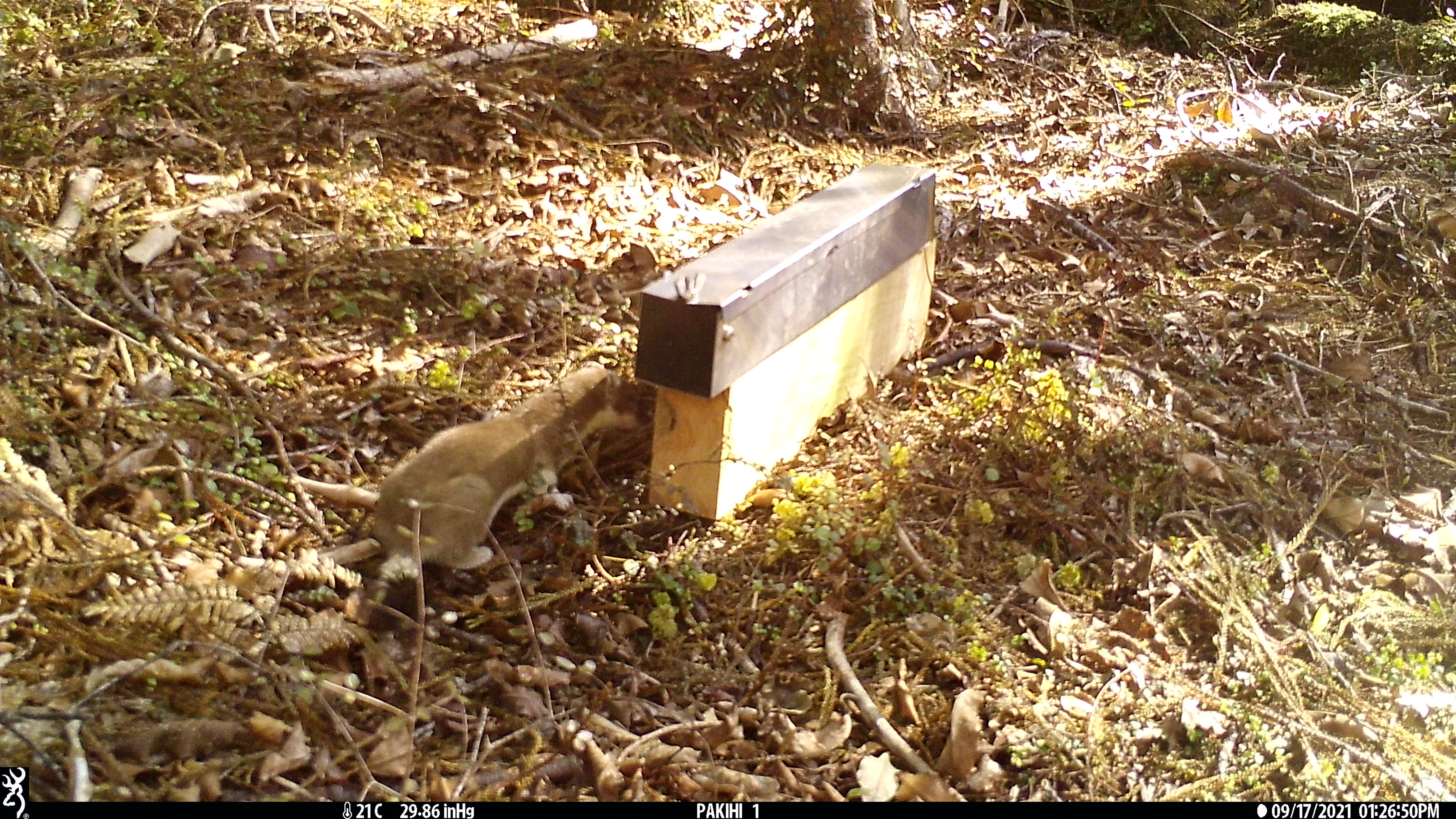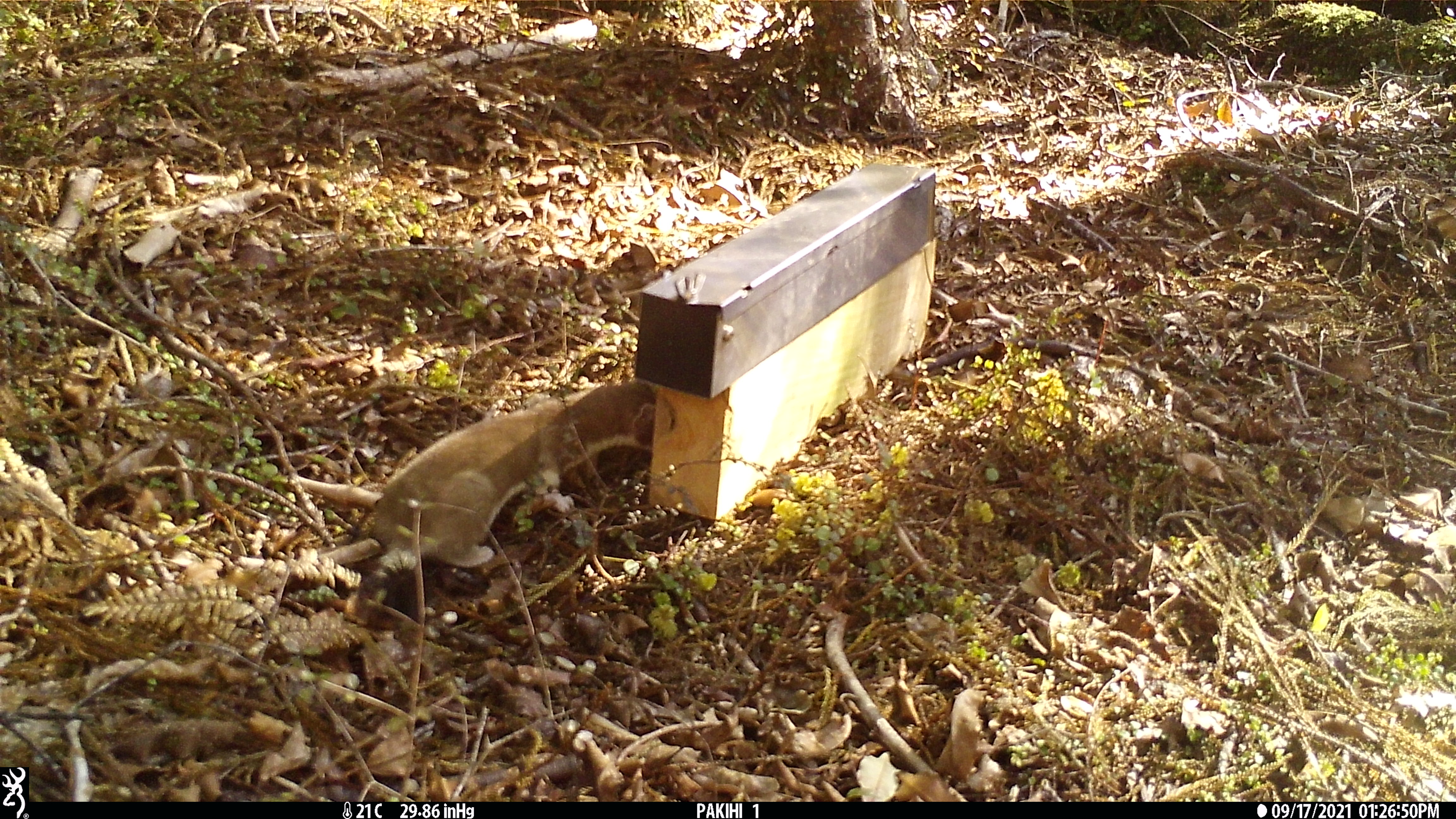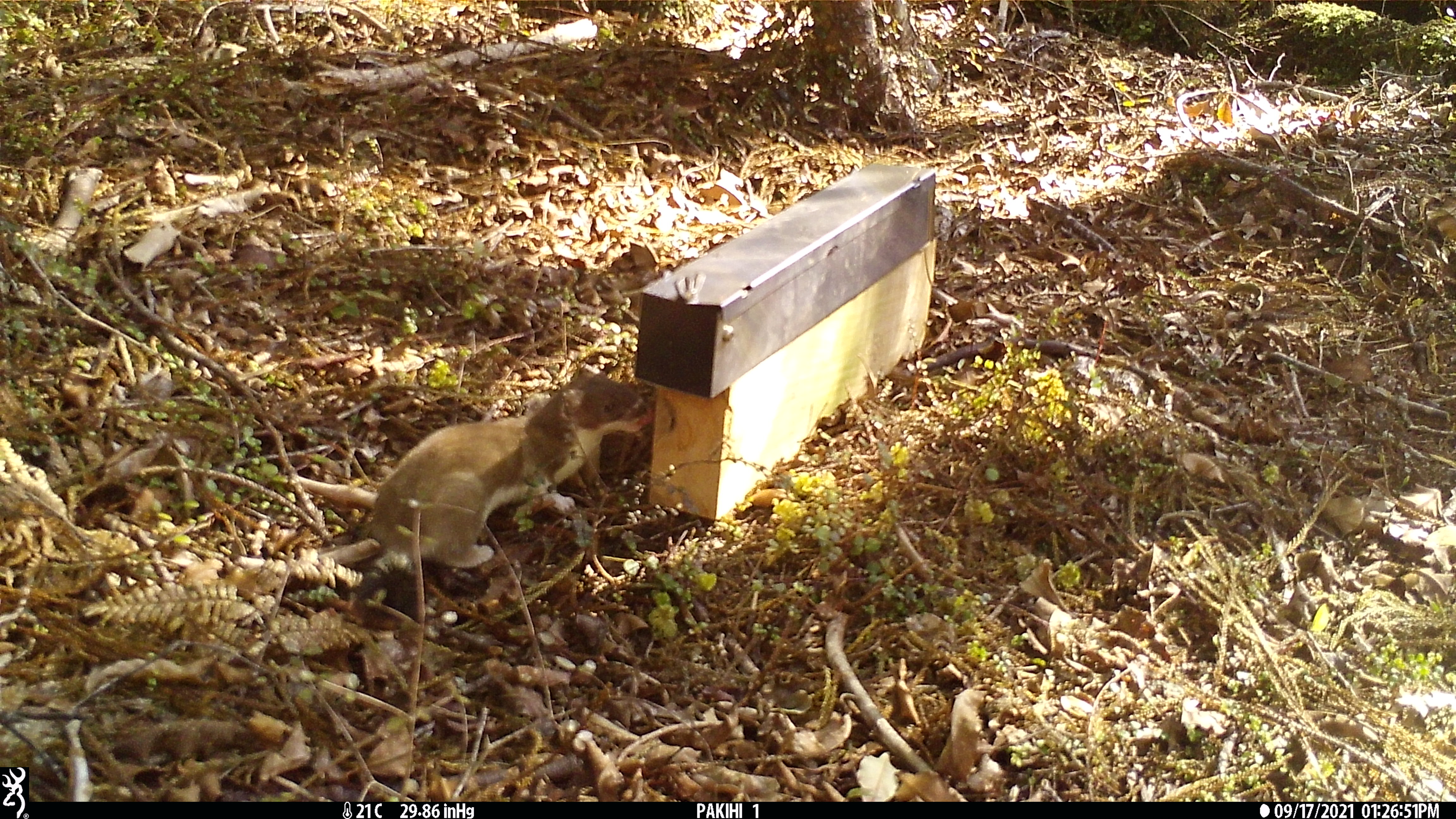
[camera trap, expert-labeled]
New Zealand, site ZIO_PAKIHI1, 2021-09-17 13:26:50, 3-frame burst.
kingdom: Animalia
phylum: Chordata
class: Mammalia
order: Carnivora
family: Mustelidae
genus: Mustela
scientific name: Mustela erminea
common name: stoat